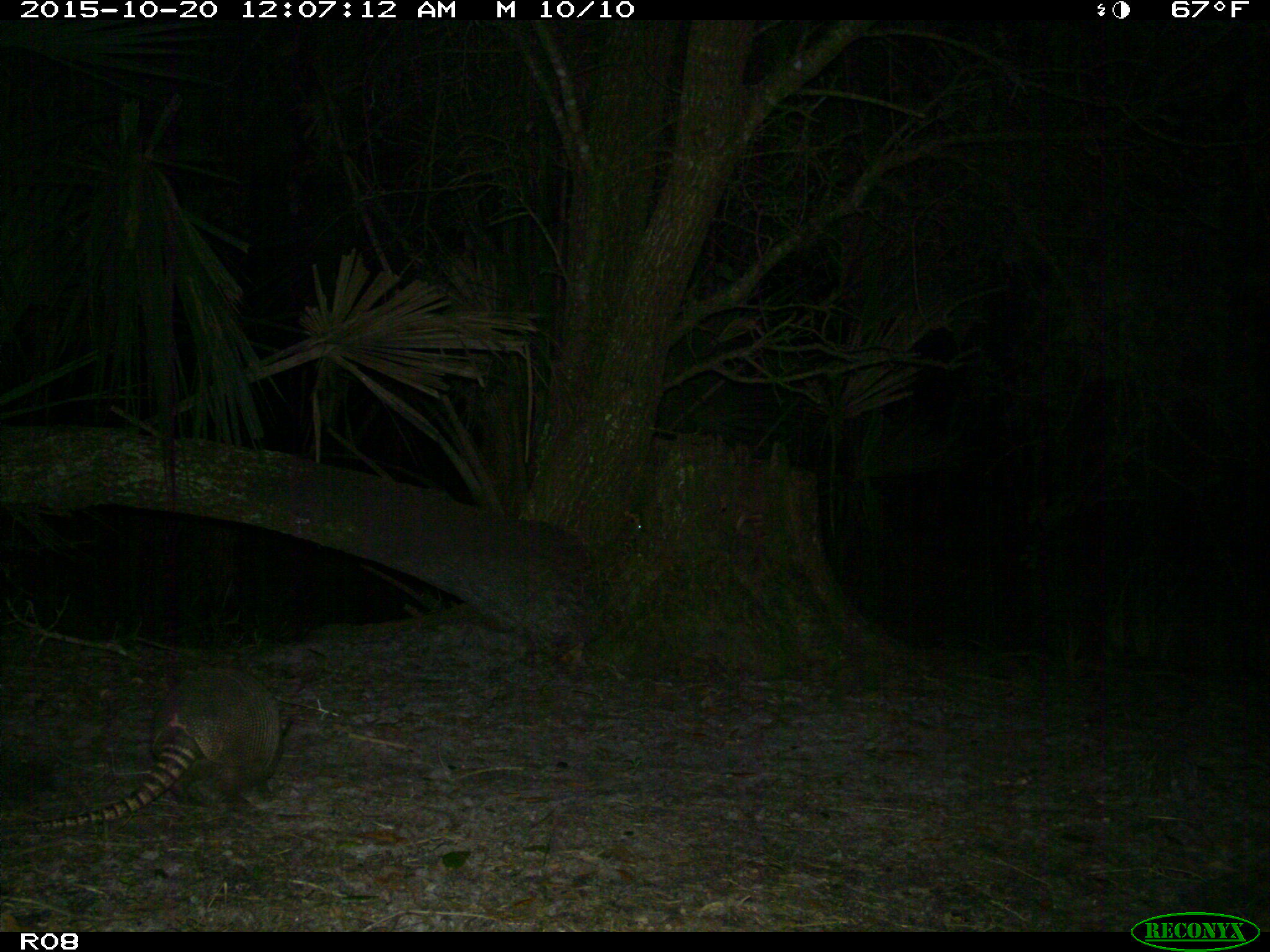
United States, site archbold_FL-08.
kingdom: Animalia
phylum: Chordata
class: Mammalia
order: Cingulata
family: Dasypodidae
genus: Dasypus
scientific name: Dasypus novemcinctus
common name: nine-banded armadillo